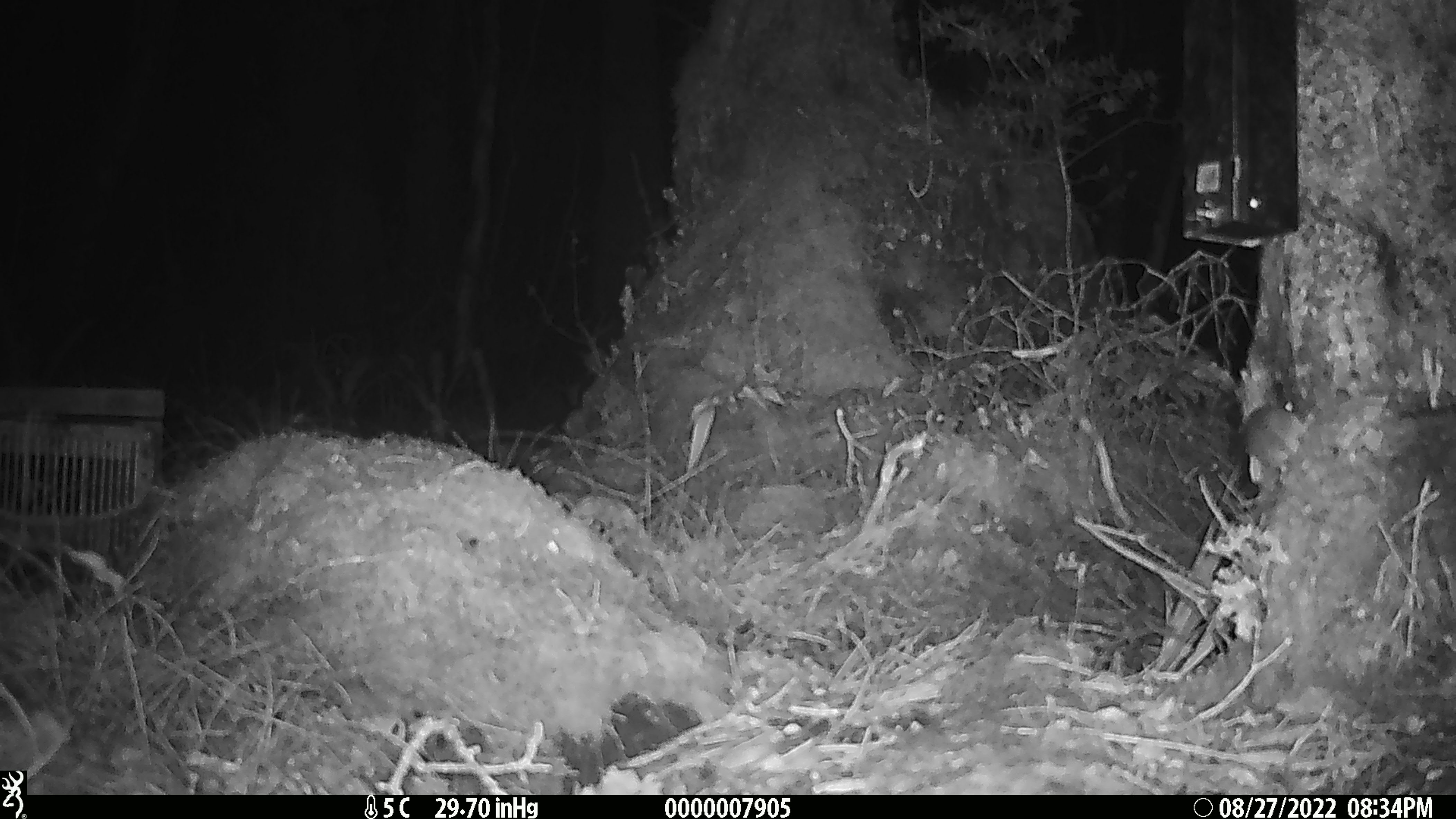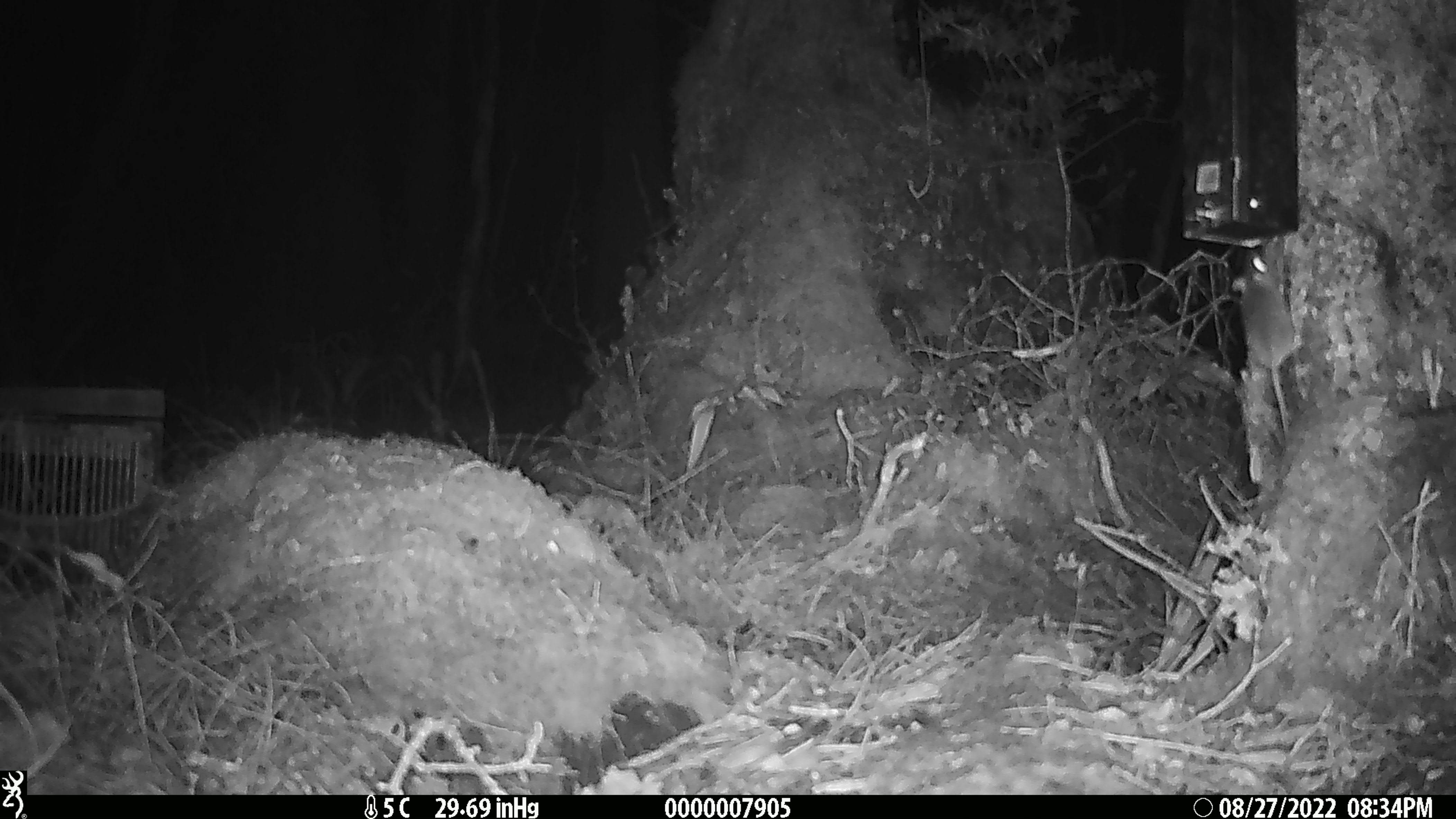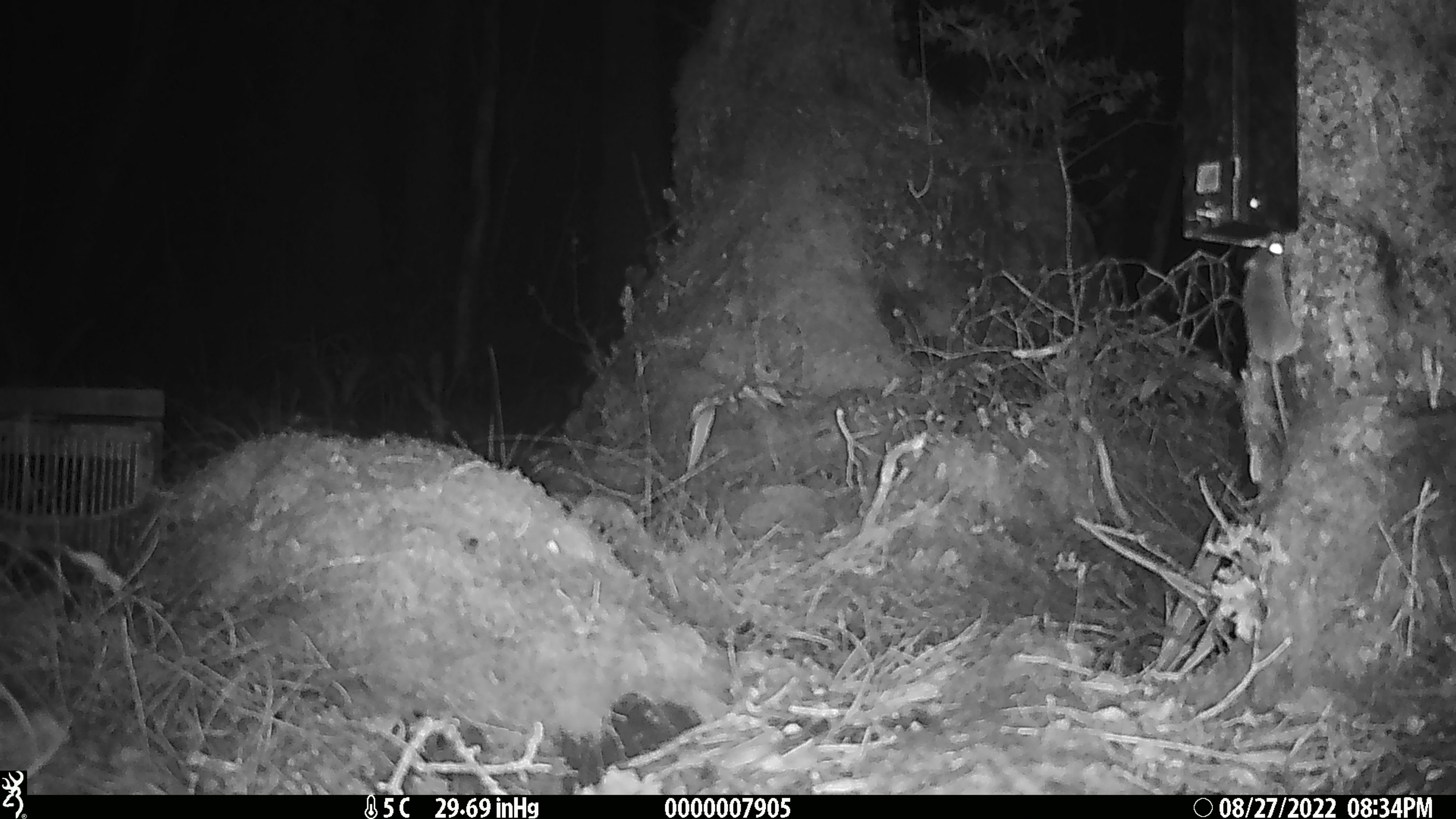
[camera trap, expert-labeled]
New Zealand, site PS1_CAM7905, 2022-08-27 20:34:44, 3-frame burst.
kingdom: Animalia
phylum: Chordata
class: Mammalia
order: Rodentia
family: Muridae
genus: Mus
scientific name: Mus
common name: mouse